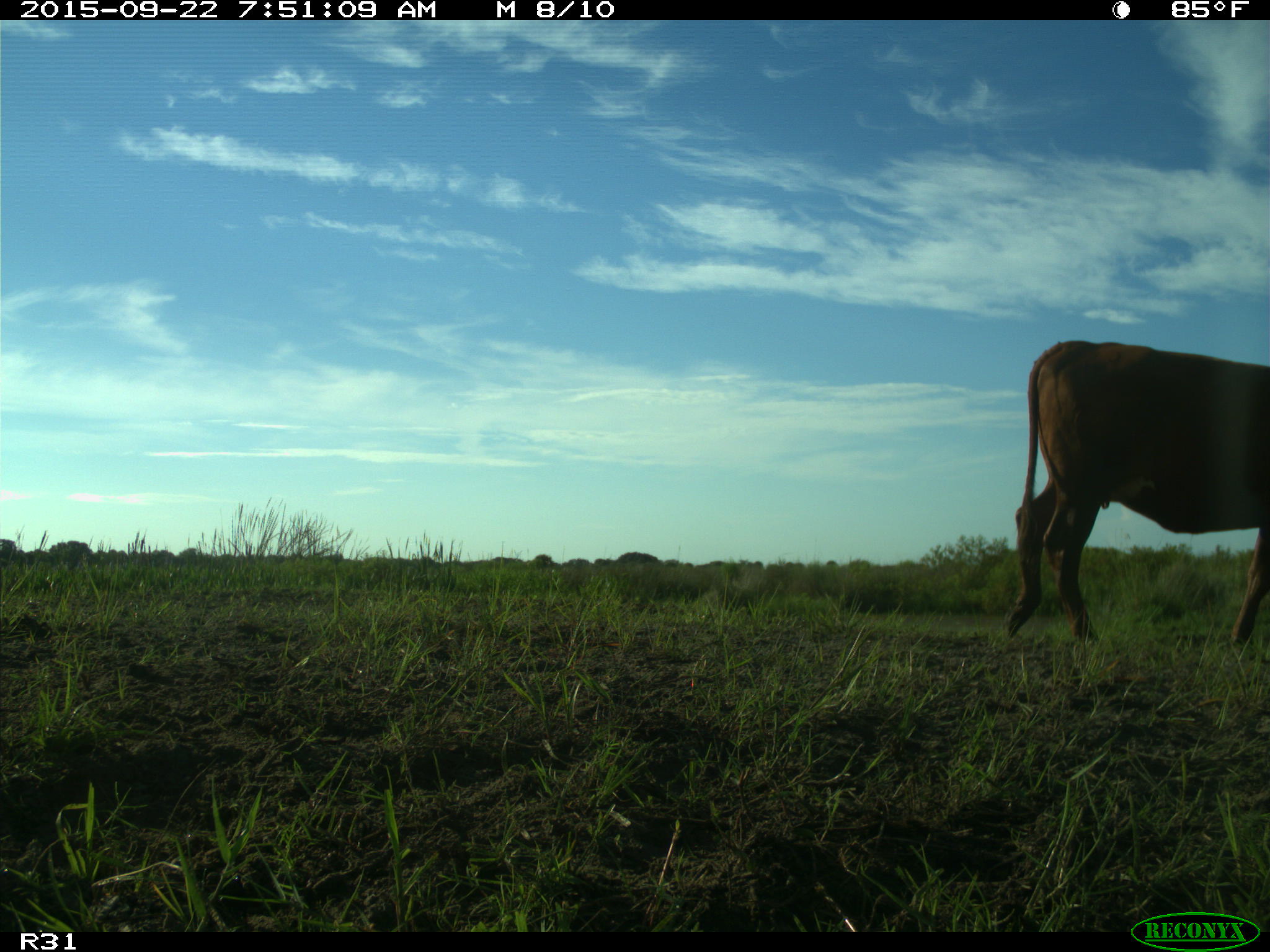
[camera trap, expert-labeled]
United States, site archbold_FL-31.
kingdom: Animalia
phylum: Chordata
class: Mammalia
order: Artiodactyla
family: Bovidae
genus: Bos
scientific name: Bos taurus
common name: domestic cow